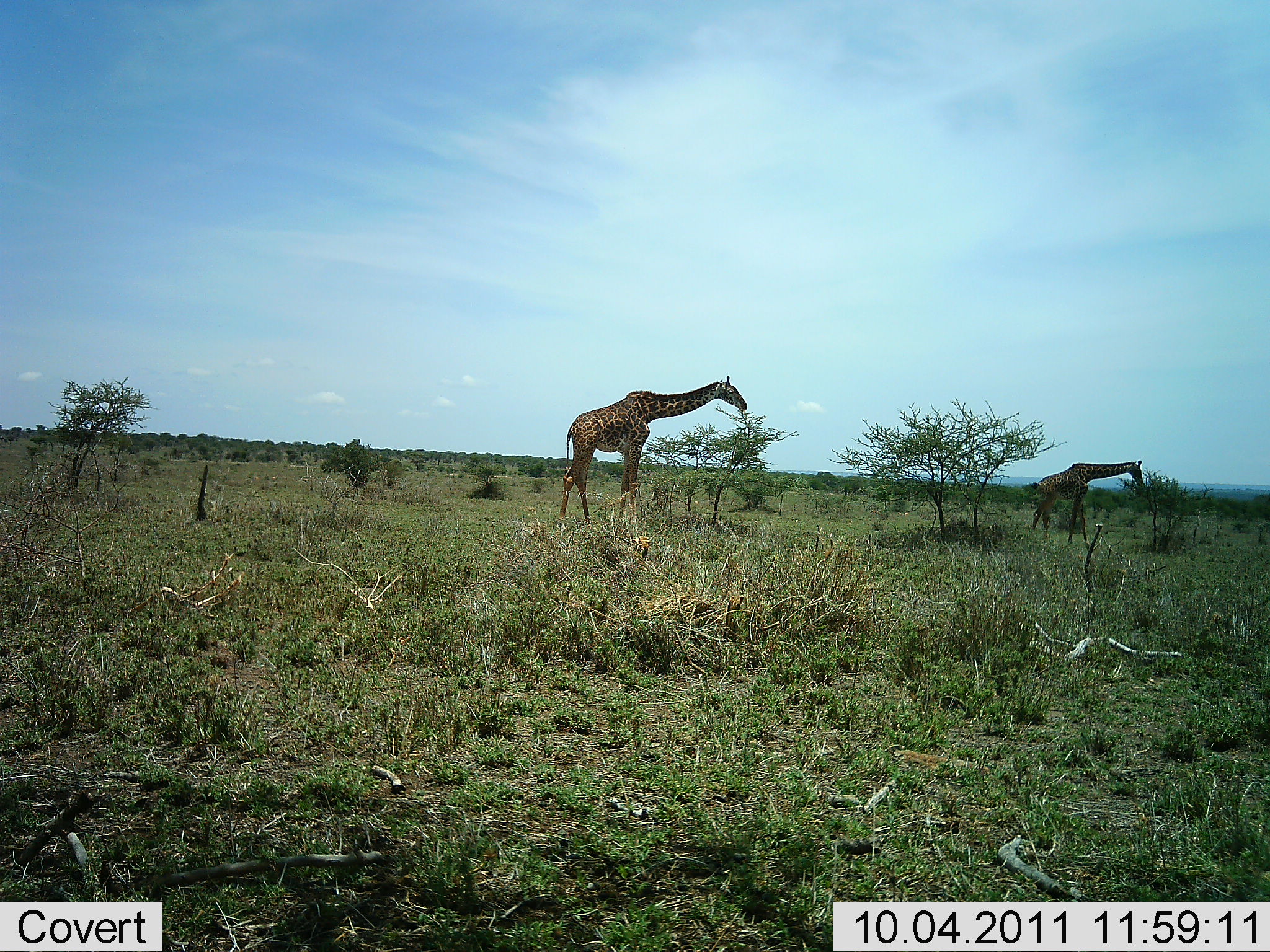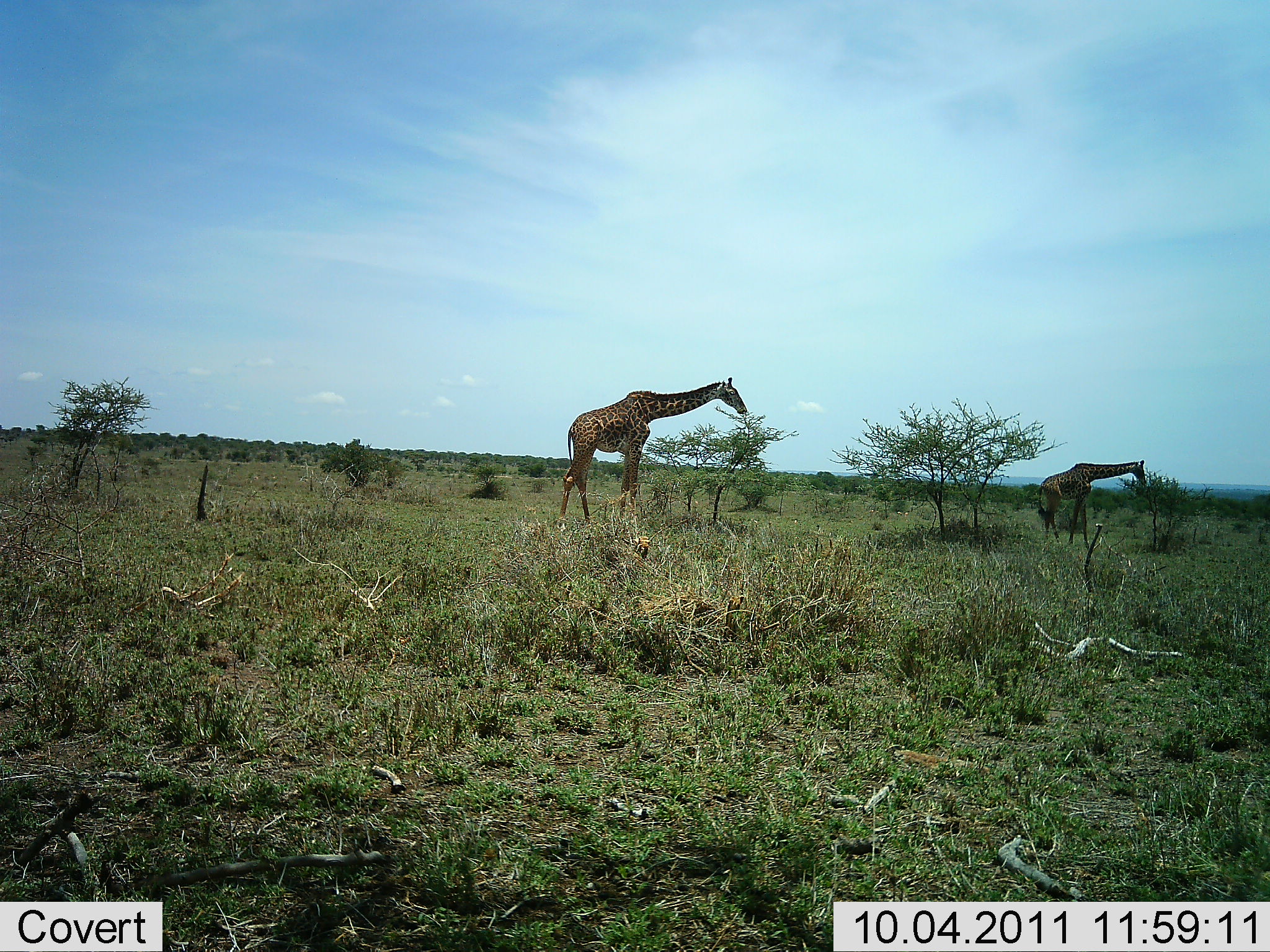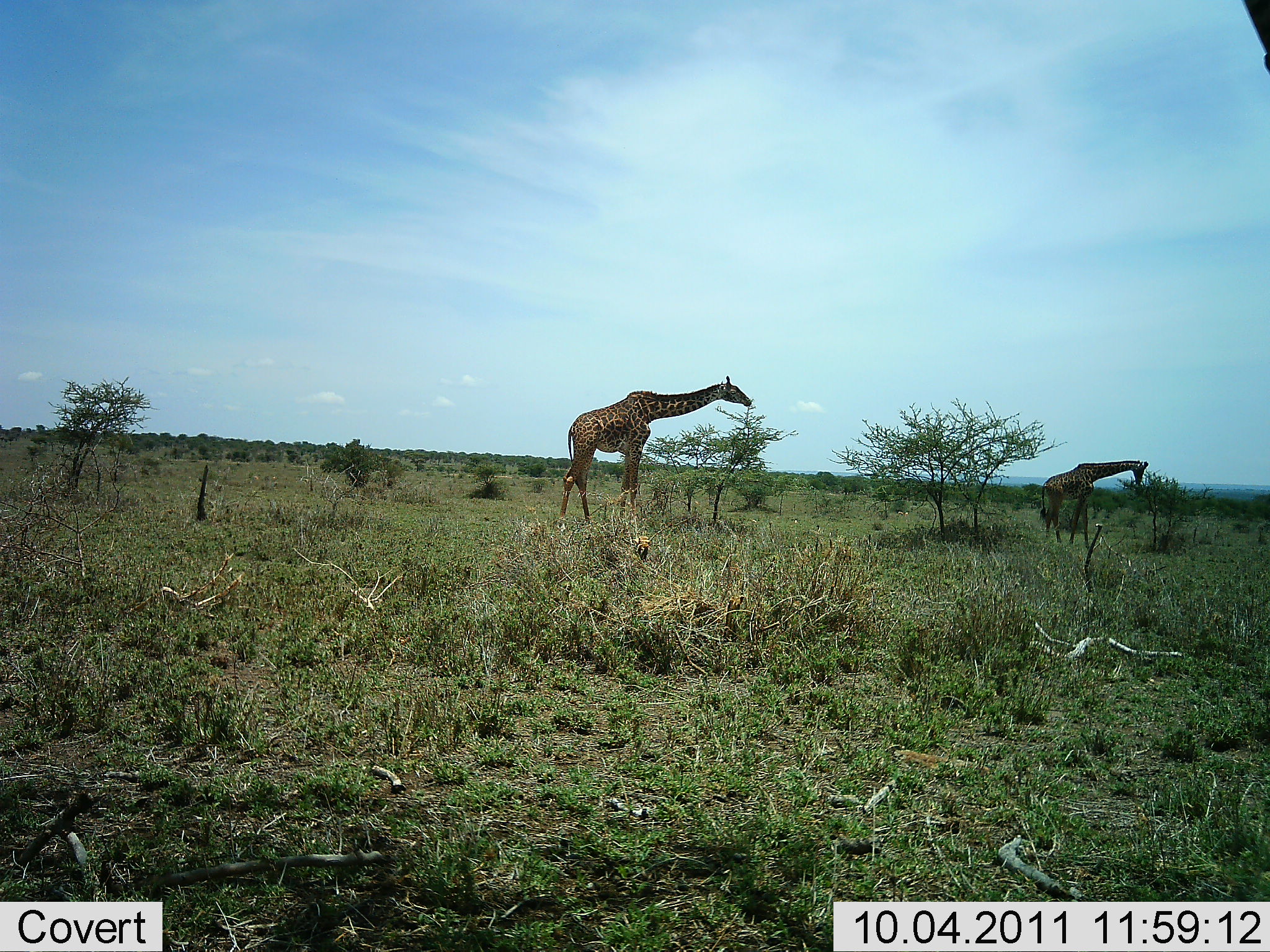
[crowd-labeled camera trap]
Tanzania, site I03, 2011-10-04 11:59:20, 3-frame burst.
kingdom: Animalia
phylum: Chordata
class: Mammalia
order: Artiodactyla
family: Giraffidae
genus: Giraffa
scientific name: Giraffa camelopardalis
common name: giraffe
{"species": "giraffe (Giraffa camelopardalis)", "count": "2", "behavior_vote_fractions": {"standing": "8%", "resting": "0%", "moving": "0%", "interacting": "0%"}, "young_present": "8%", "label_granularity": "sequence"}